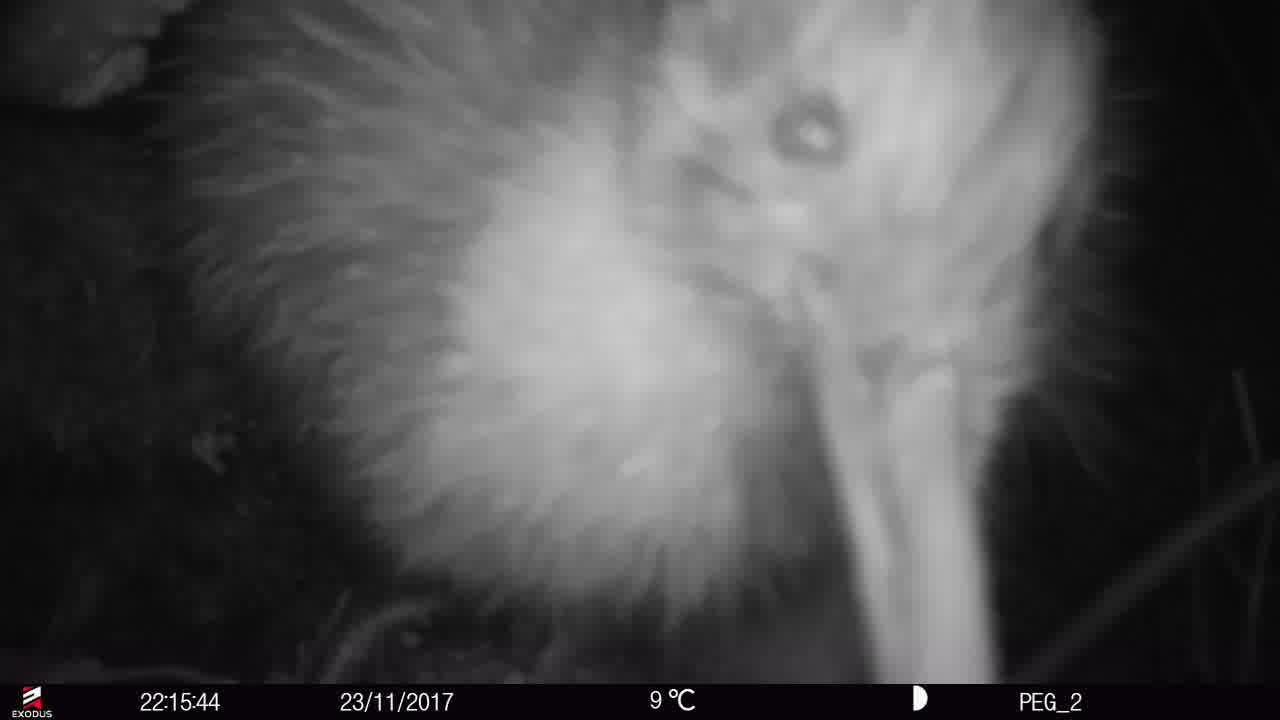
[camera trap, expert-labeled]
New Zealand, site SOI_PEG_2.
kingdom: Animalia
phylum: Chordata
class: Aves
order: Apterygiformes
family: Apterygidae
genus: Apteryx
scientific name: Apteryx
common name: kiwi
Kiwi (Apteryx).